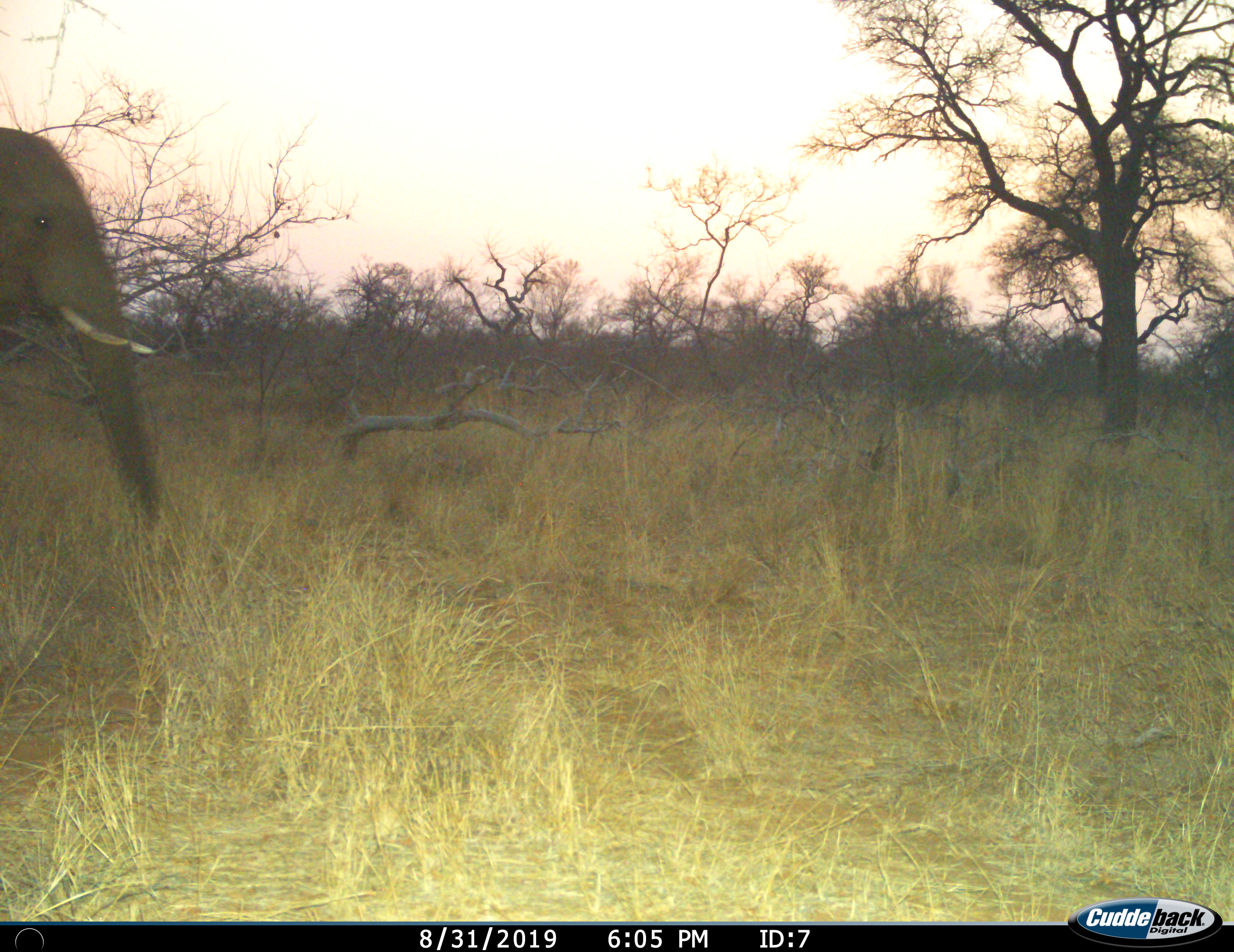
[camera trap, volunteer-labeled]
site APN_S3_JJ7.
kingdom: Animalia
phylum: Chordata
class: Mammalia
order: Proboscidea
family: Elephantidae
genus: Loxodonta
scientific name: Loxodonta africana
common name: african bush elephant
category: elephant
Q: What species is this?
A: Elephant (african bush elephant) (Loxodonta africana).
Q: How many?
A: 1.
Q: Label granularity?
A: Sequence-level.